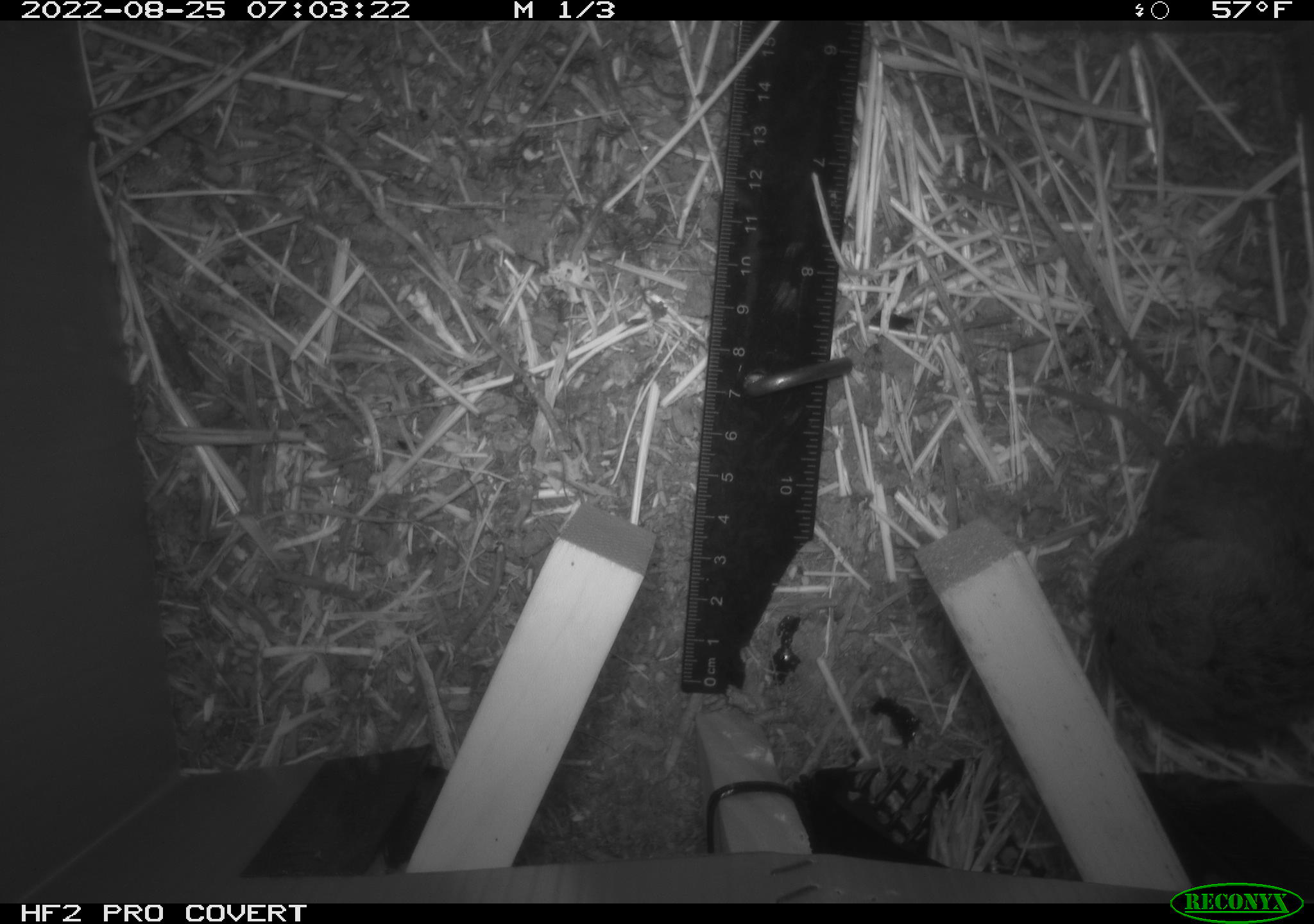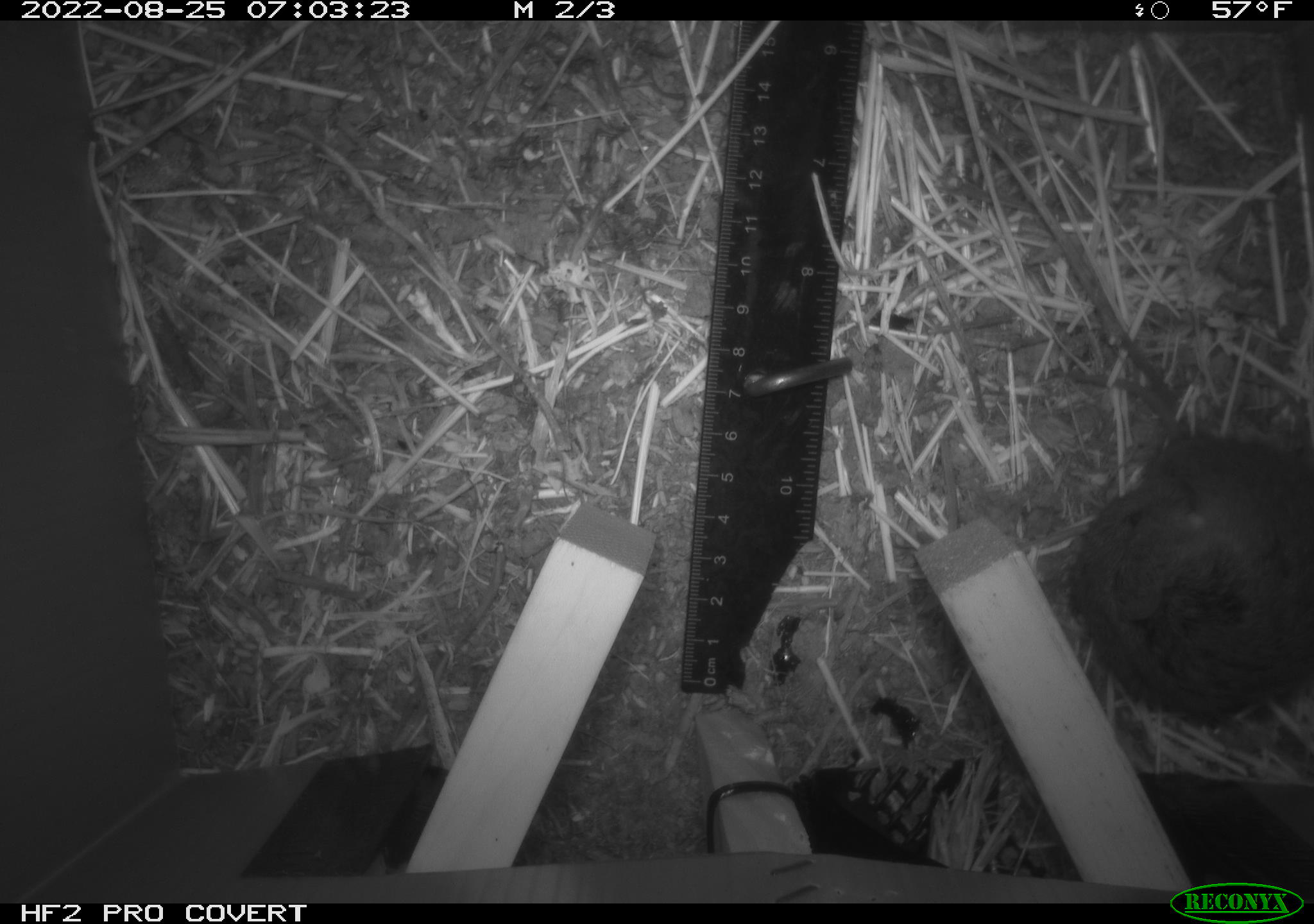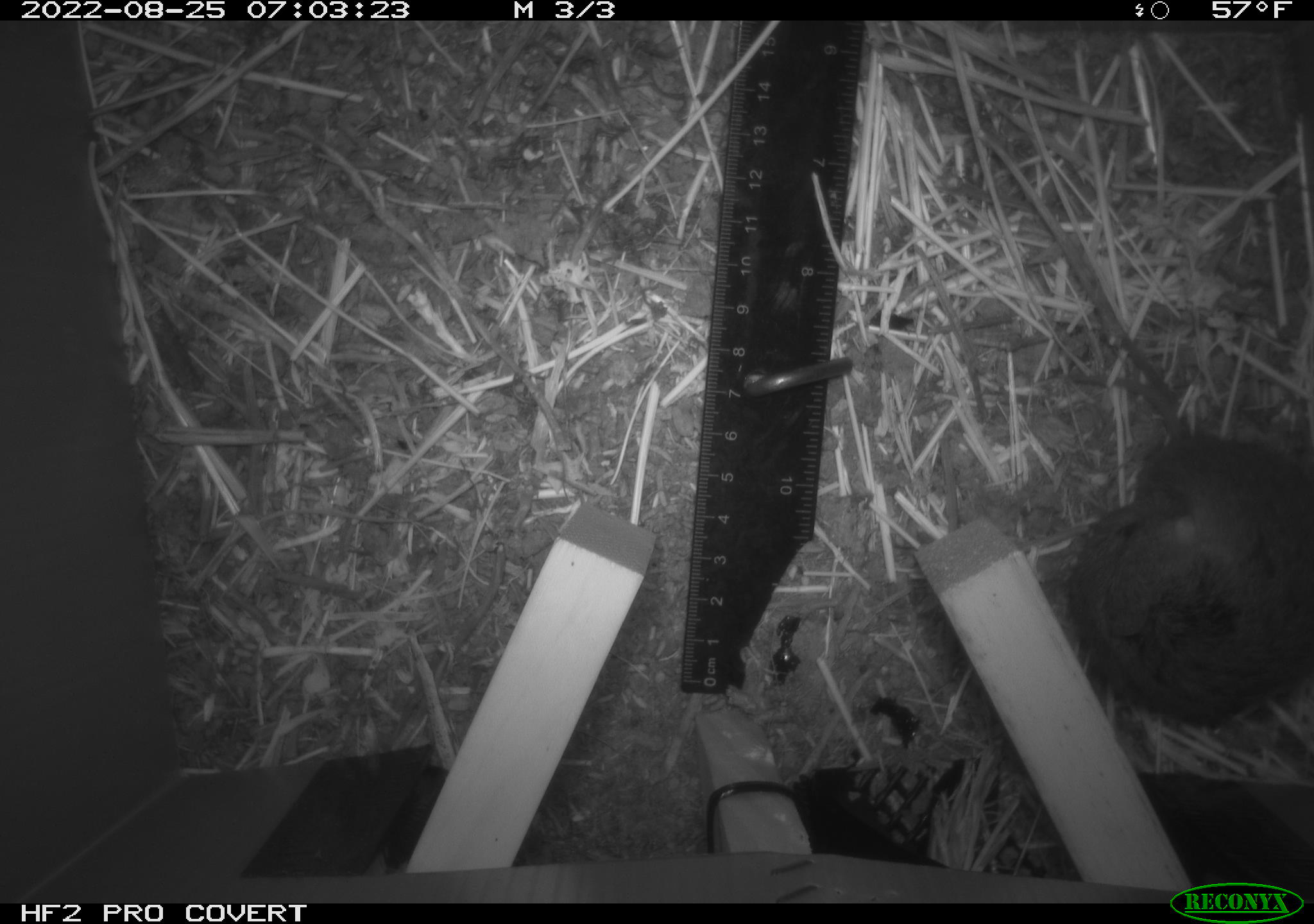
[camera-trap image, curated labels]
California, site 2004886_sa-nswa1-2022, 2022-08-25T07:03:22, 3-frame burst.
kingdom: Animalia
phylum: Chordata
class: Mammalia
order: Rodentia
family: Cricetidae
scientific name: Cricetidae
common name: hamsters, voles, lemmings, and allies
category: cricetidae family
Cricetidae family (hamsters, voles, lemmings, and allies) (Cricetidae).